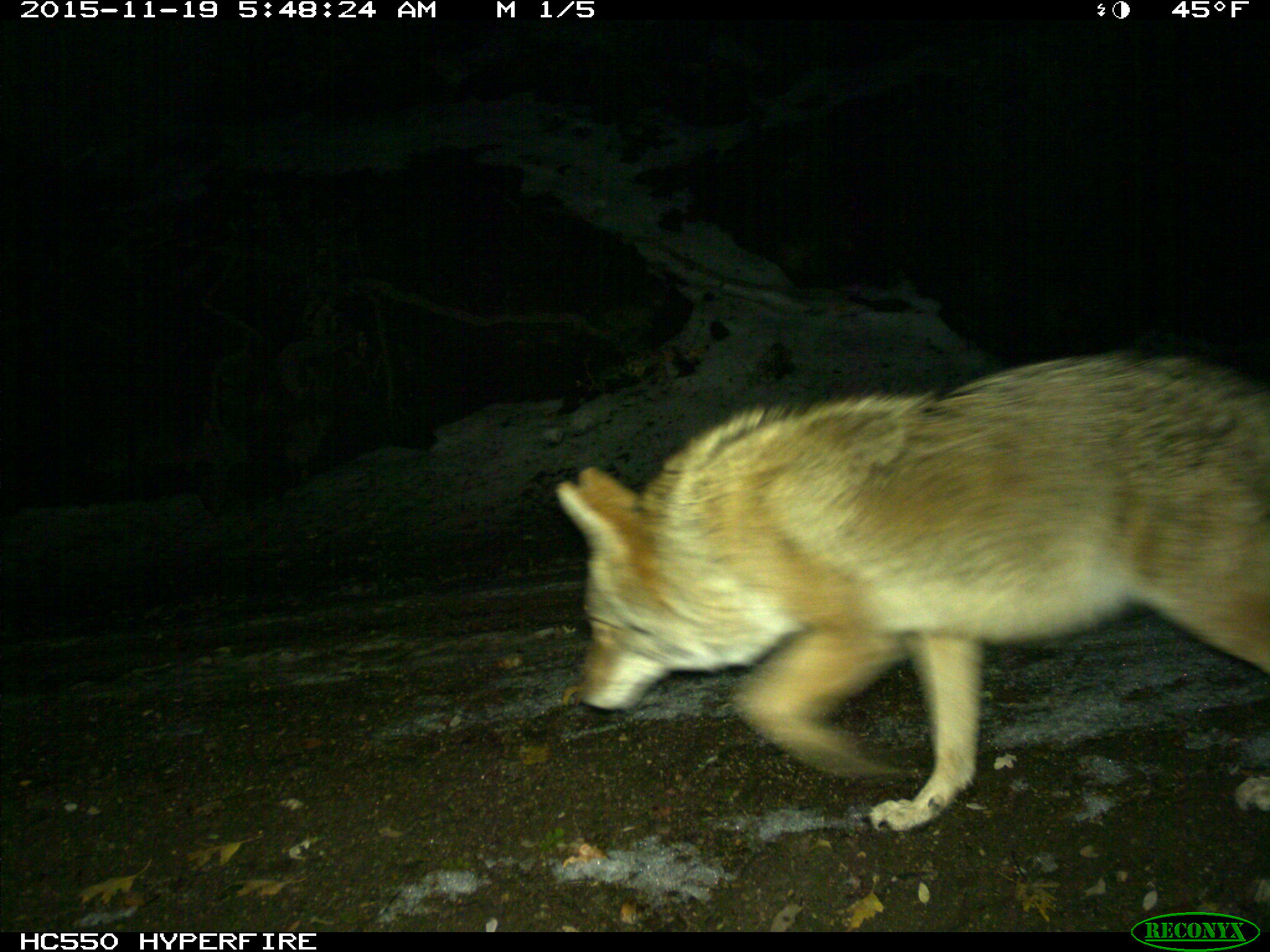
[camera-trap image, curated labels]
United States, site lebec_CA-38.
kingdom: Animalia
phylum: Chordata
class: Mammalia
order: Carnivora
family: Canidae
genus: Canis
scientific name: Canis latrans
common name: coyote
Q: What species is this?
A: Canis latrans (coyote).